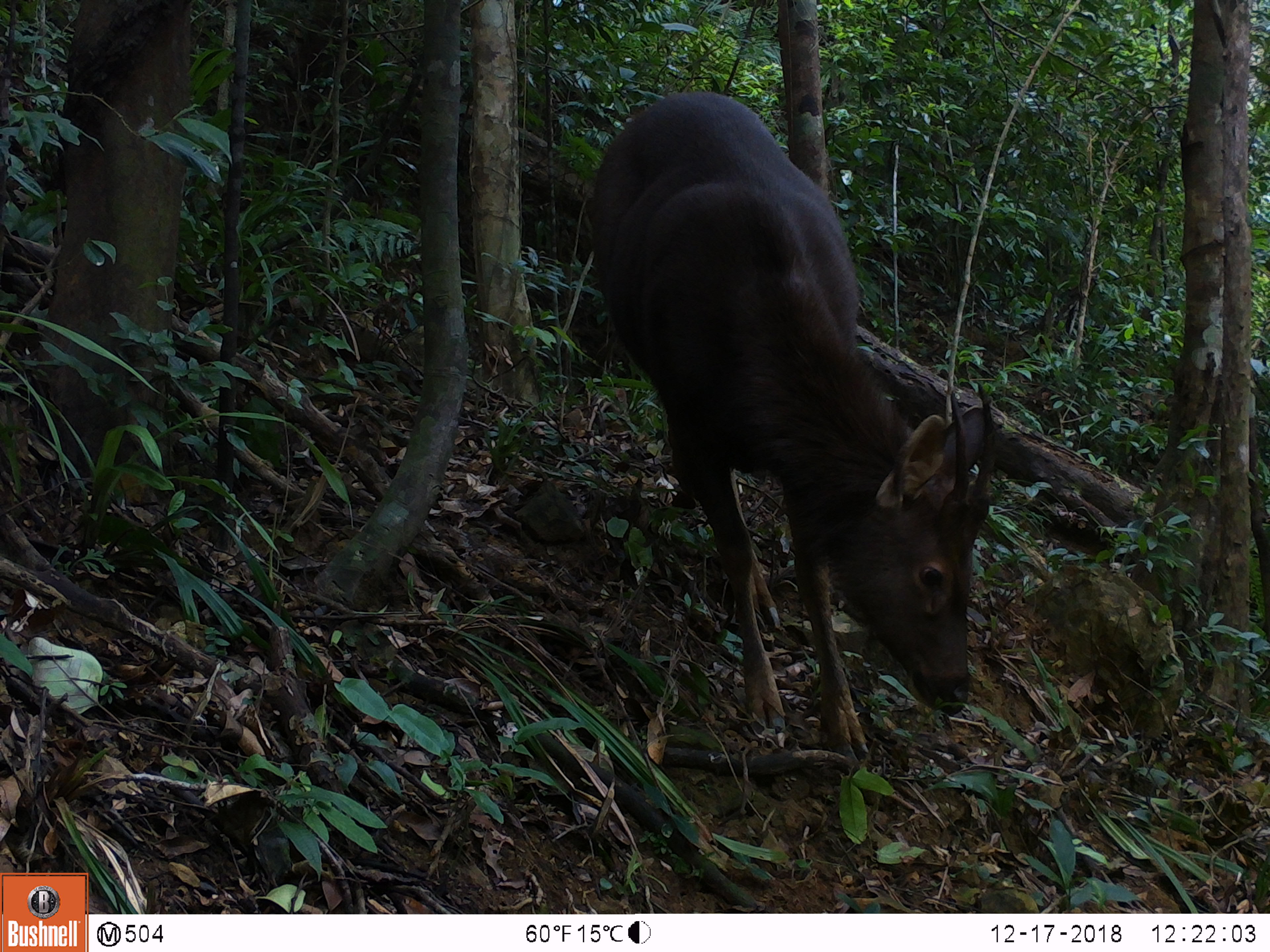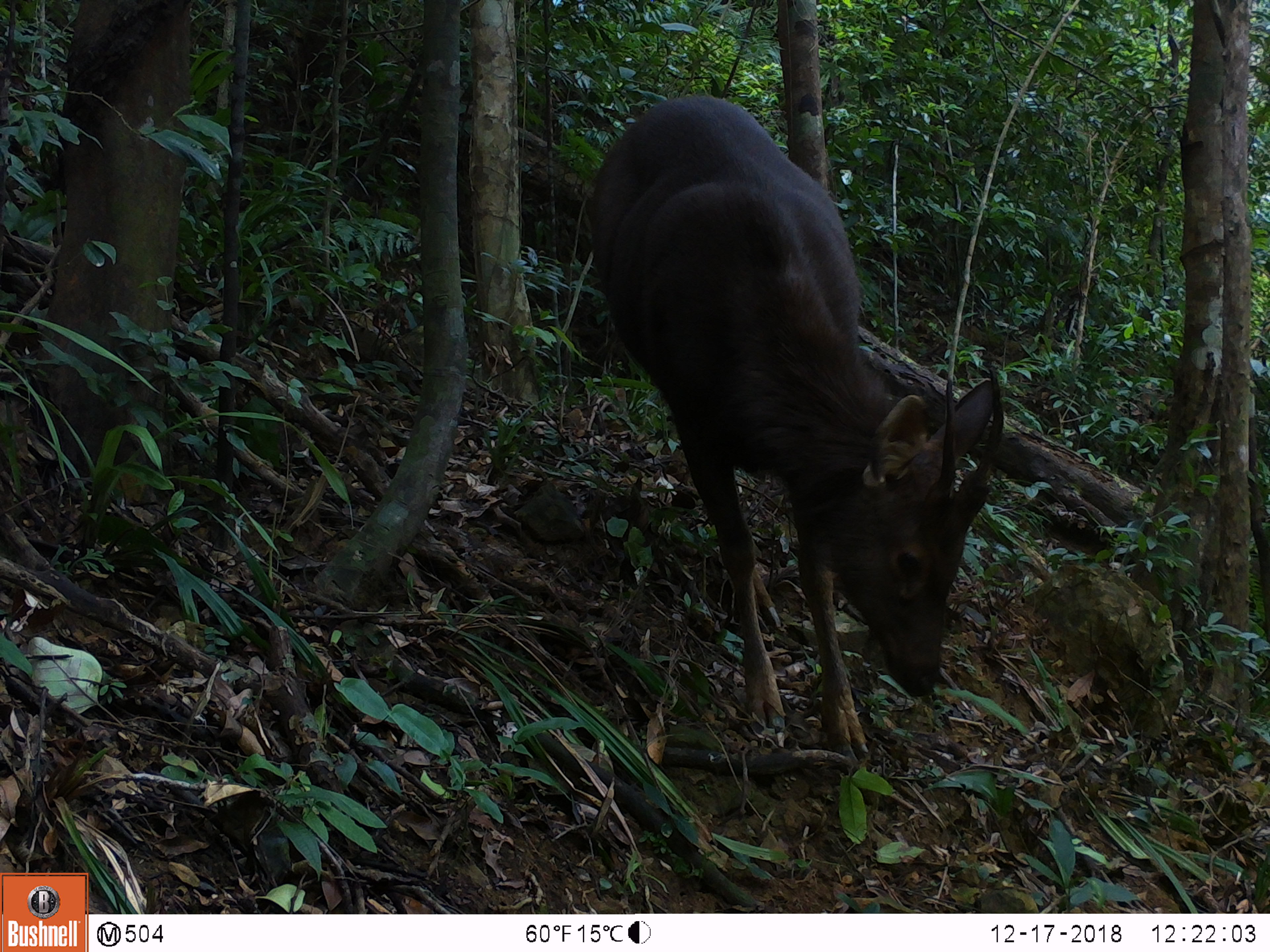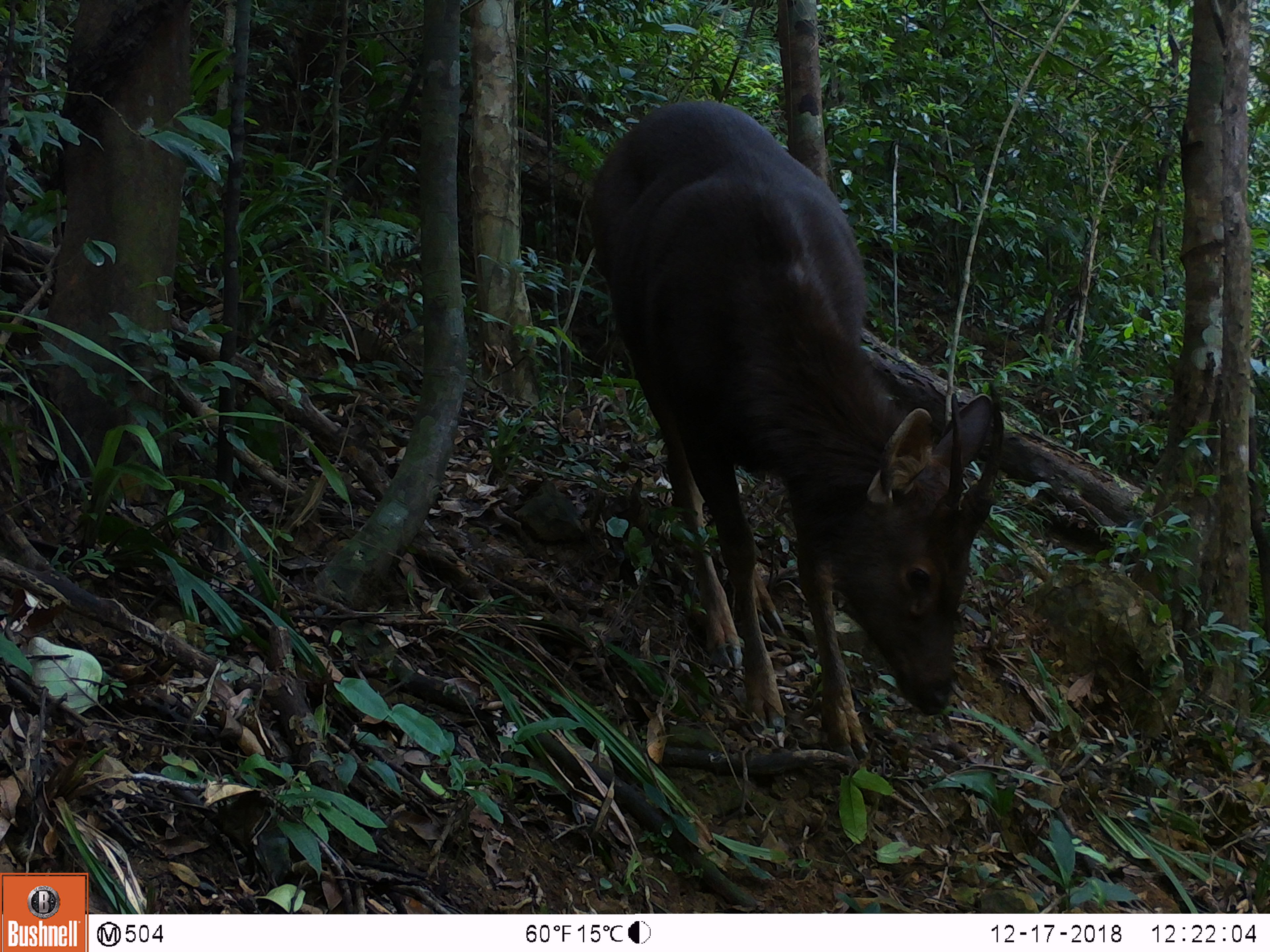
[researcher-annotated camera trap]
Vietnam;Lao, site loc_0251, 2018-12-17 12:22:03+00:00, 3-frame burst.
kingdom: Animalia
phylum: Chordata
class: Mammalia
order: Artiodactyla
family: Cervidae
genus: Rusa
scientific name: Rusa unicolor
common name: sambar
Sambar (Rusa unicolor). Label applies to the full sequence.